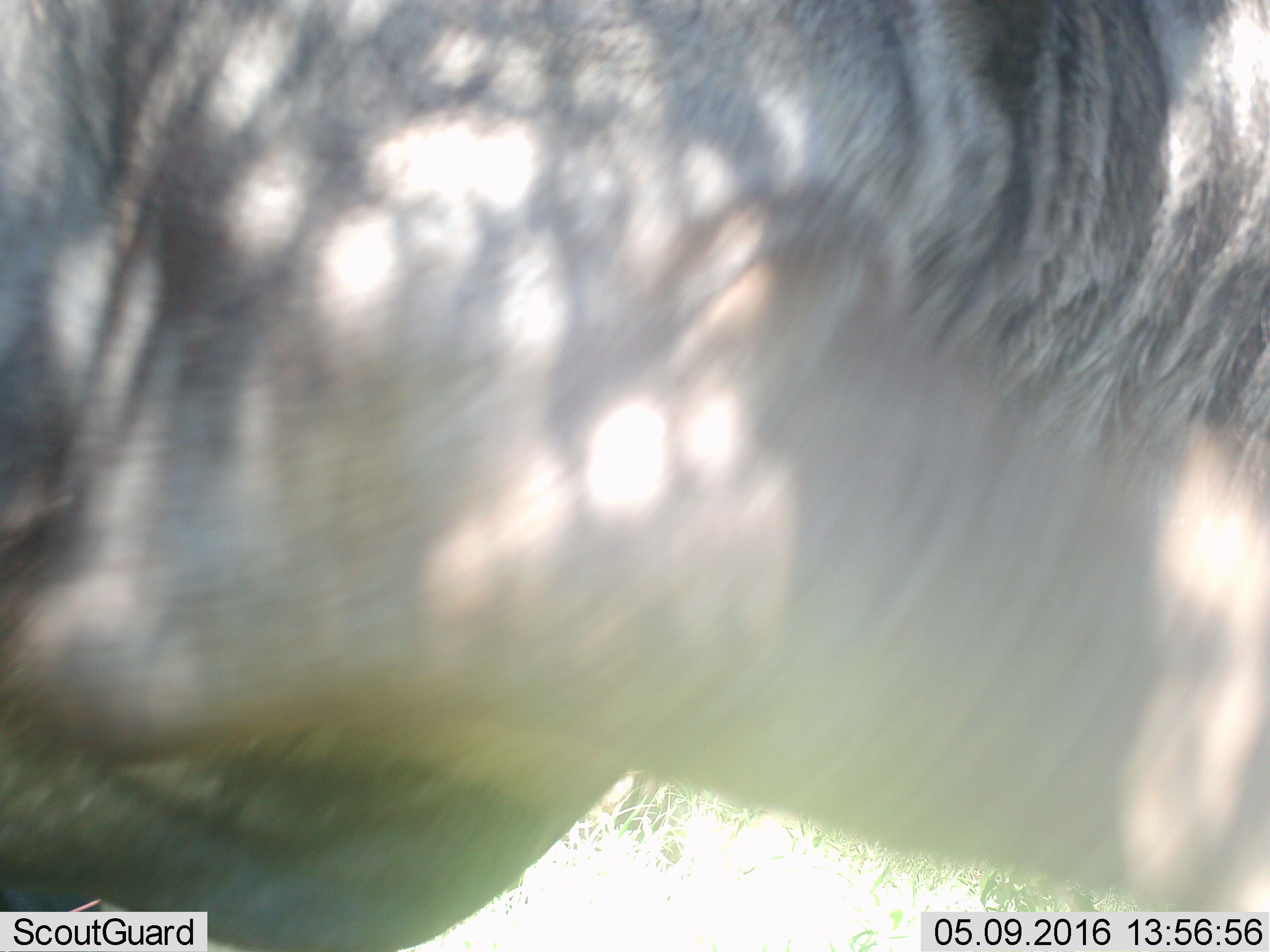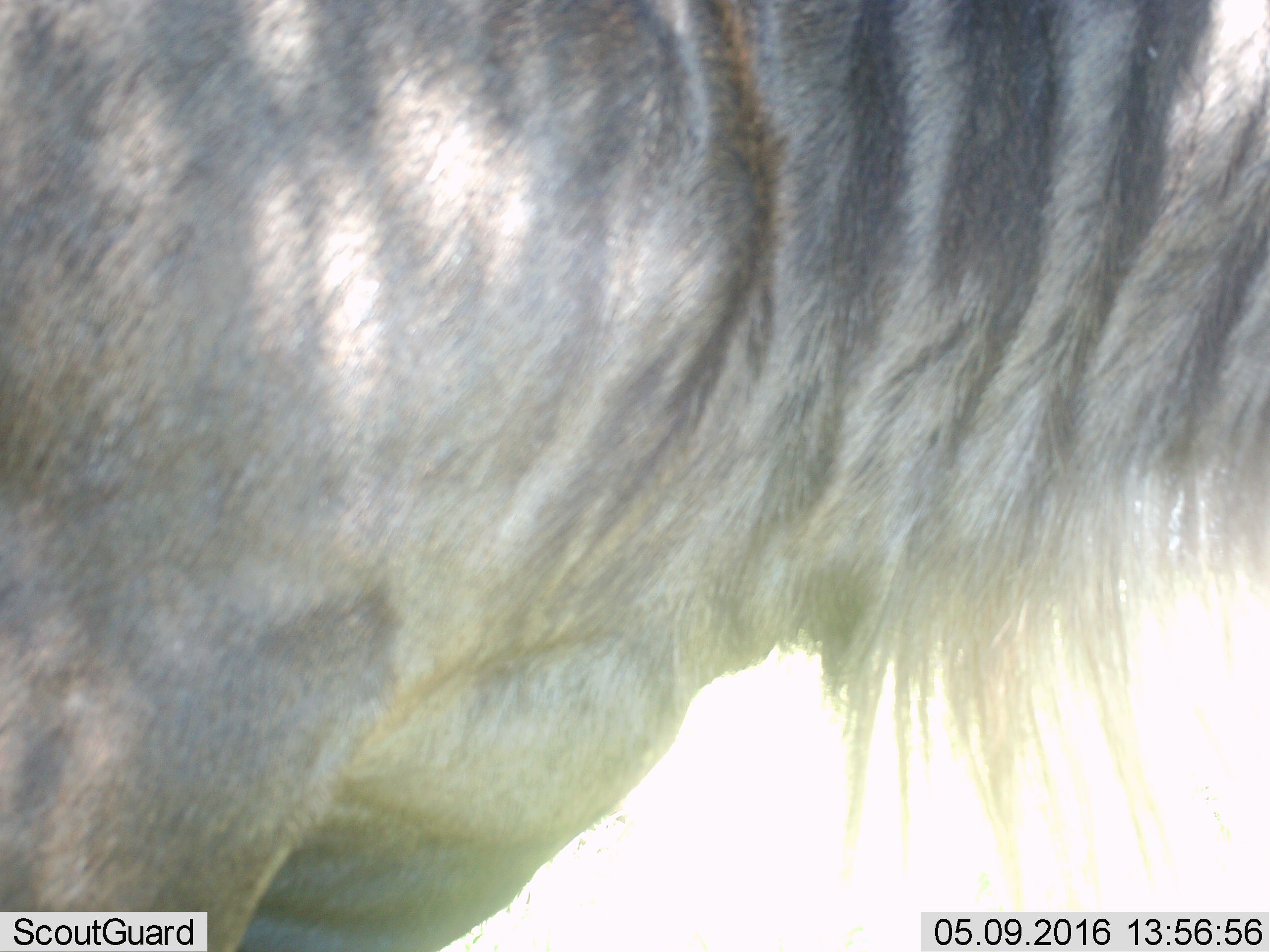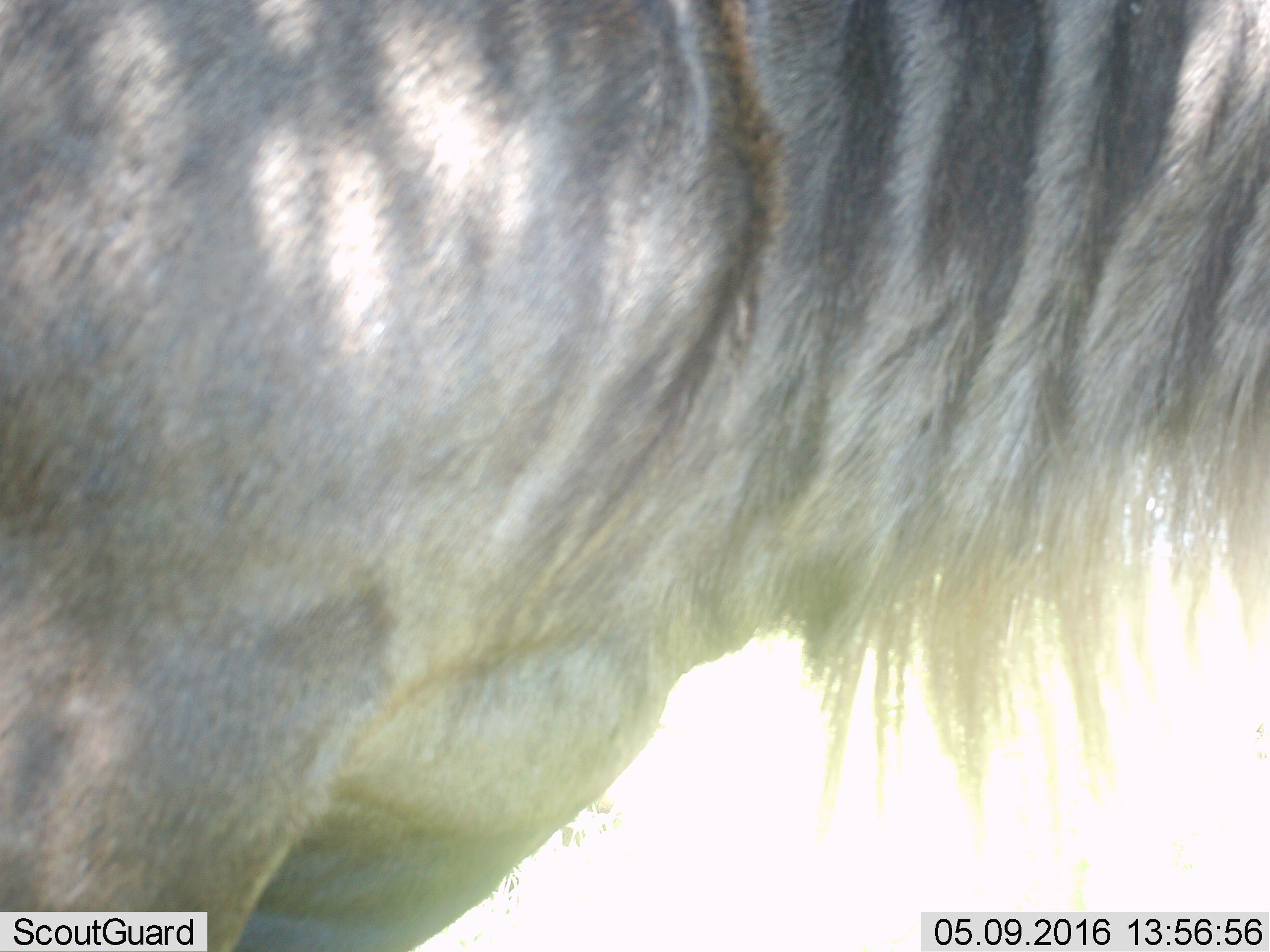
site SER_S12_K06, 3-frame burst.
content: unidentified animal